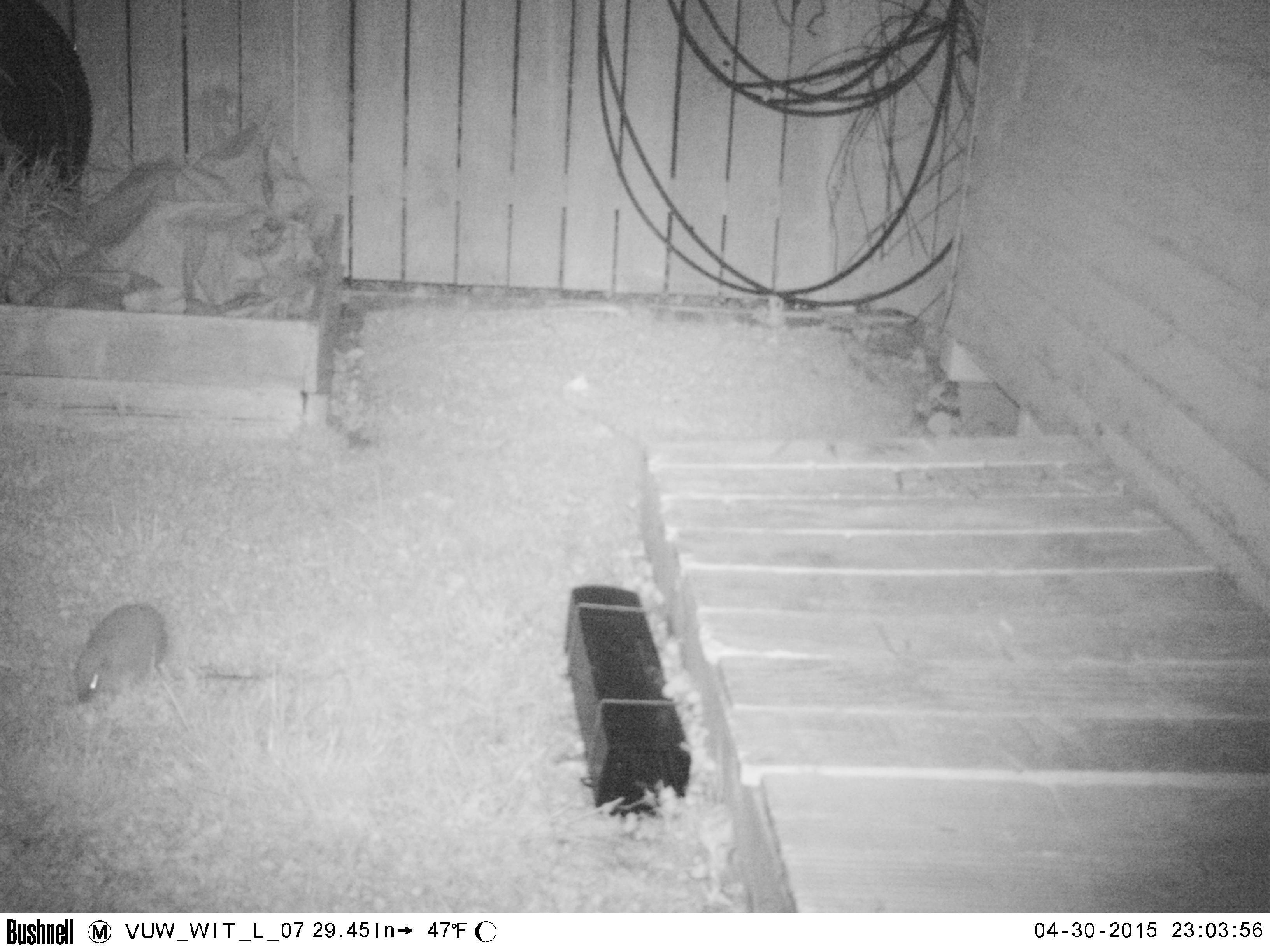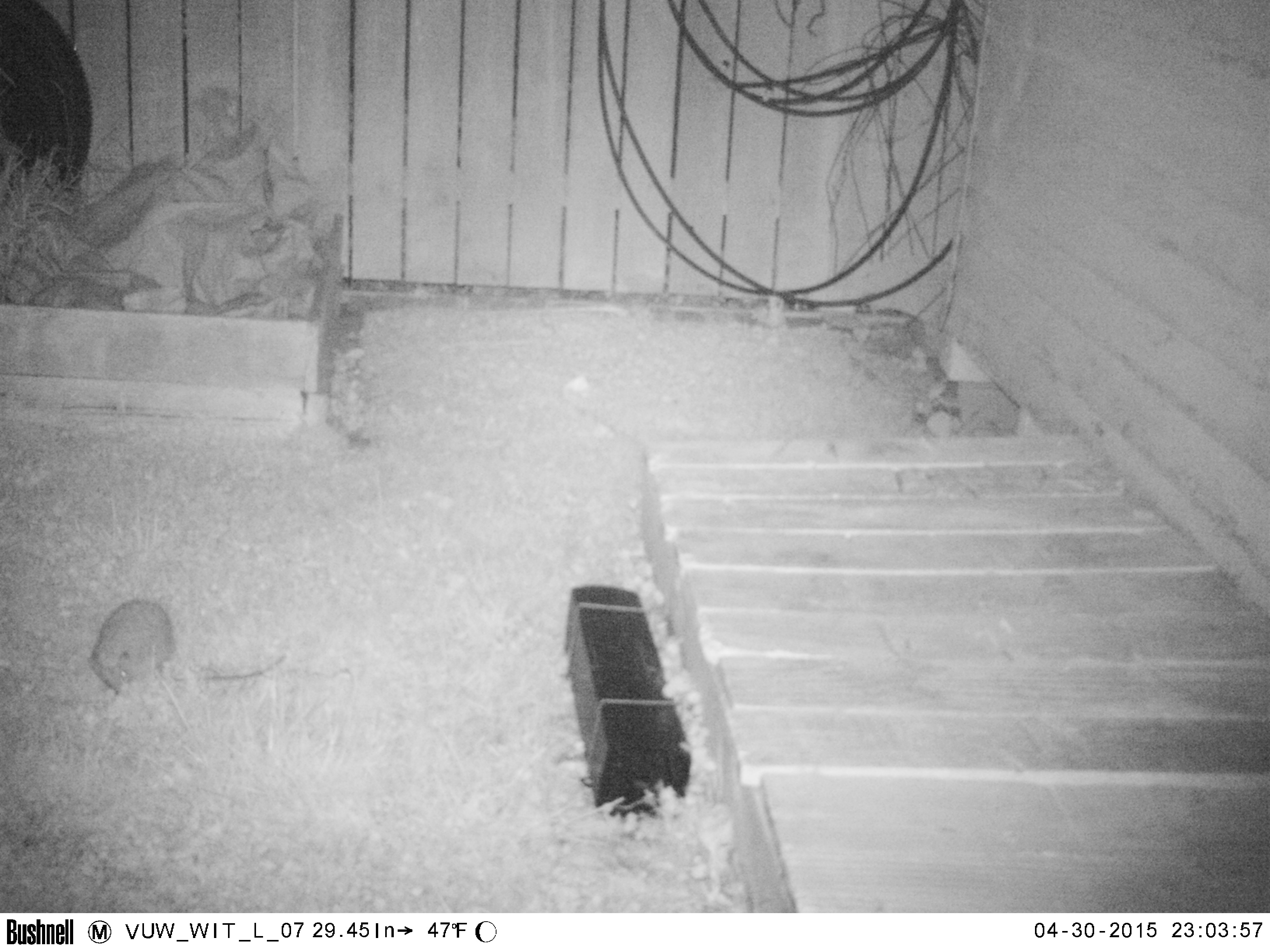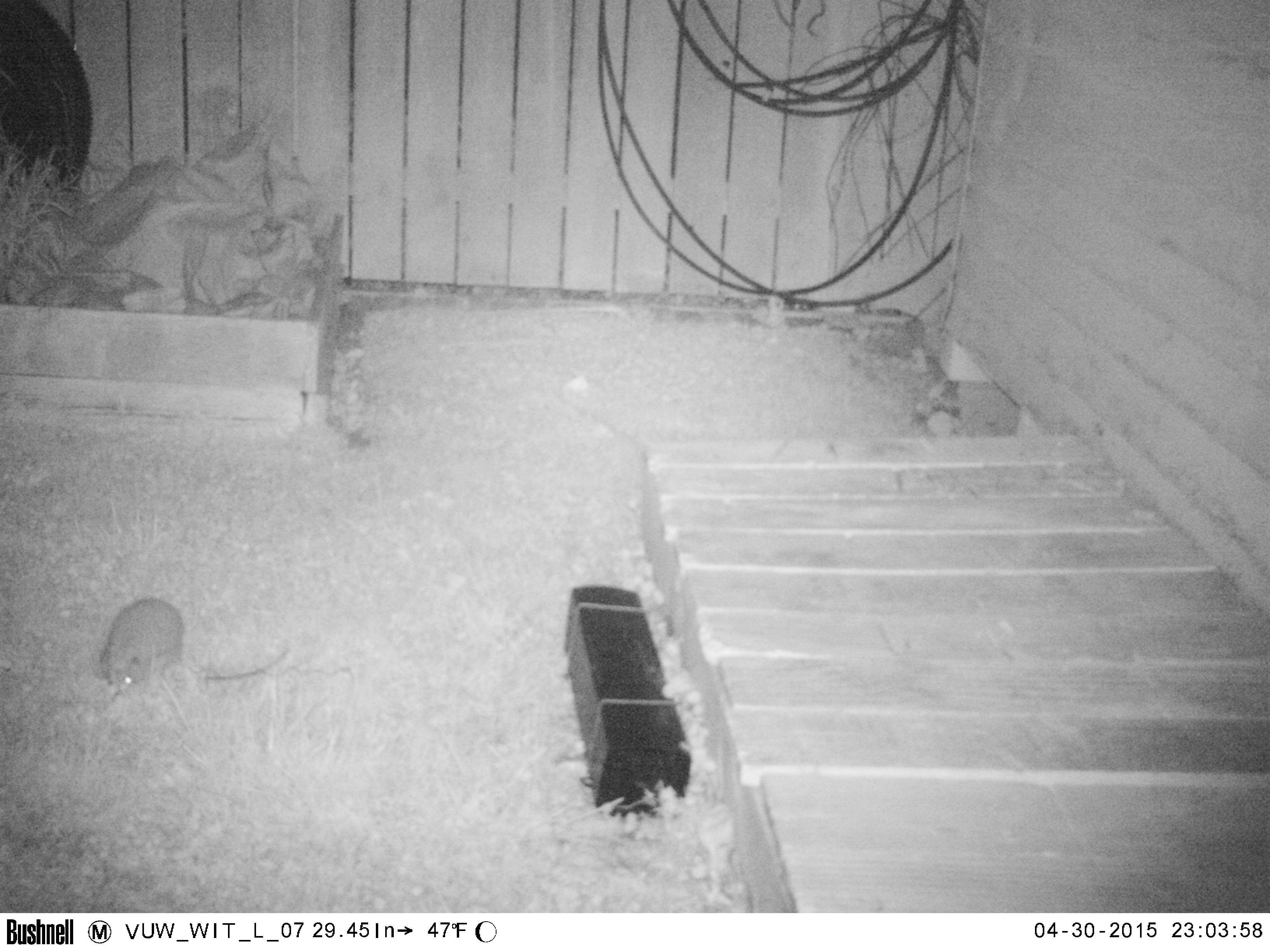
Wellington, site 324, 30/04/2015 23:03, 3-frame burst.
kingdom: Animalia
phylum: Chordata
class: Mammalia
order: Eulipotyphla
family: Erinaceidae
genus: Erinaceus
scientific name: Erinaceus europaeus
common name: hedgehog